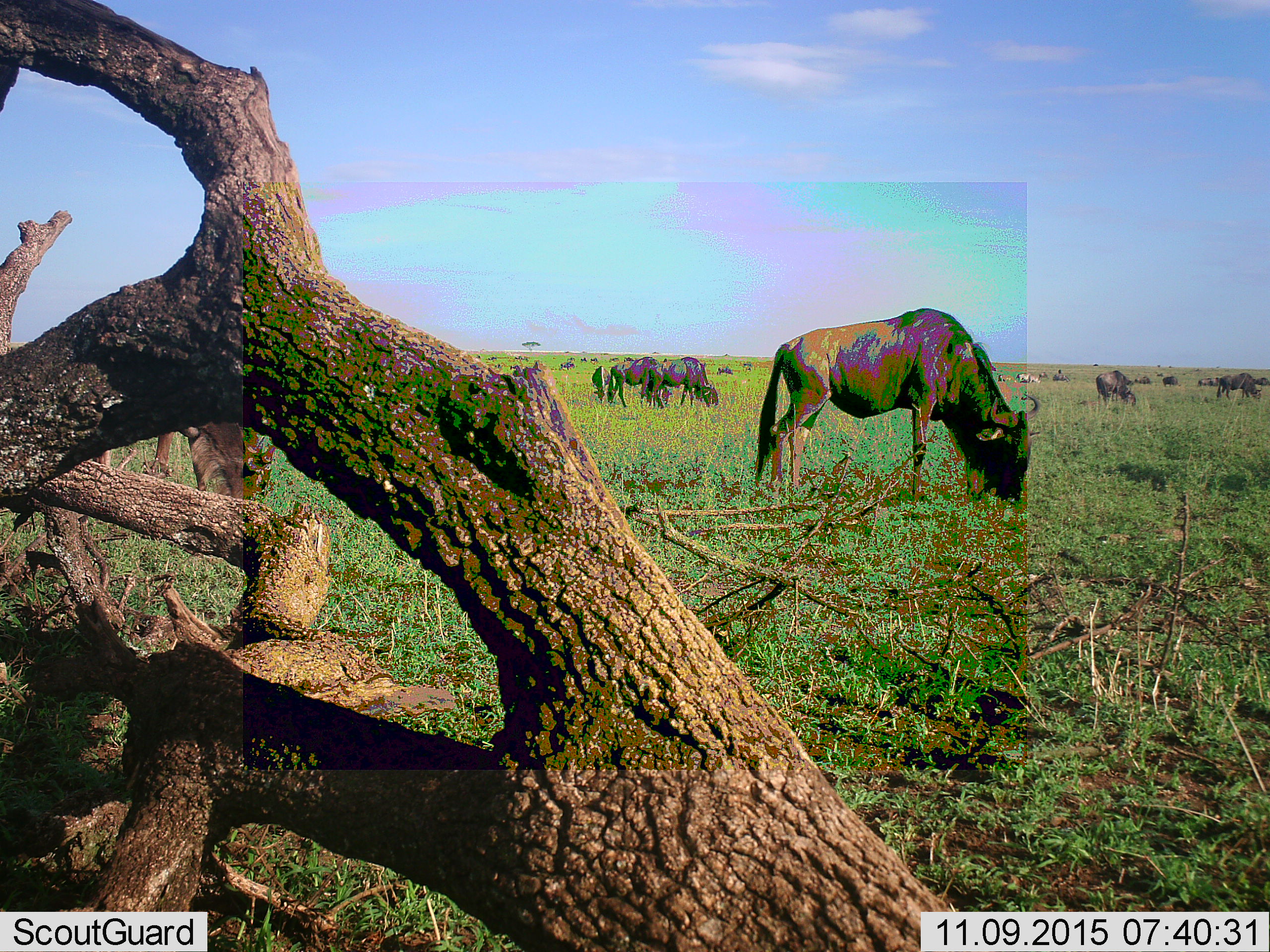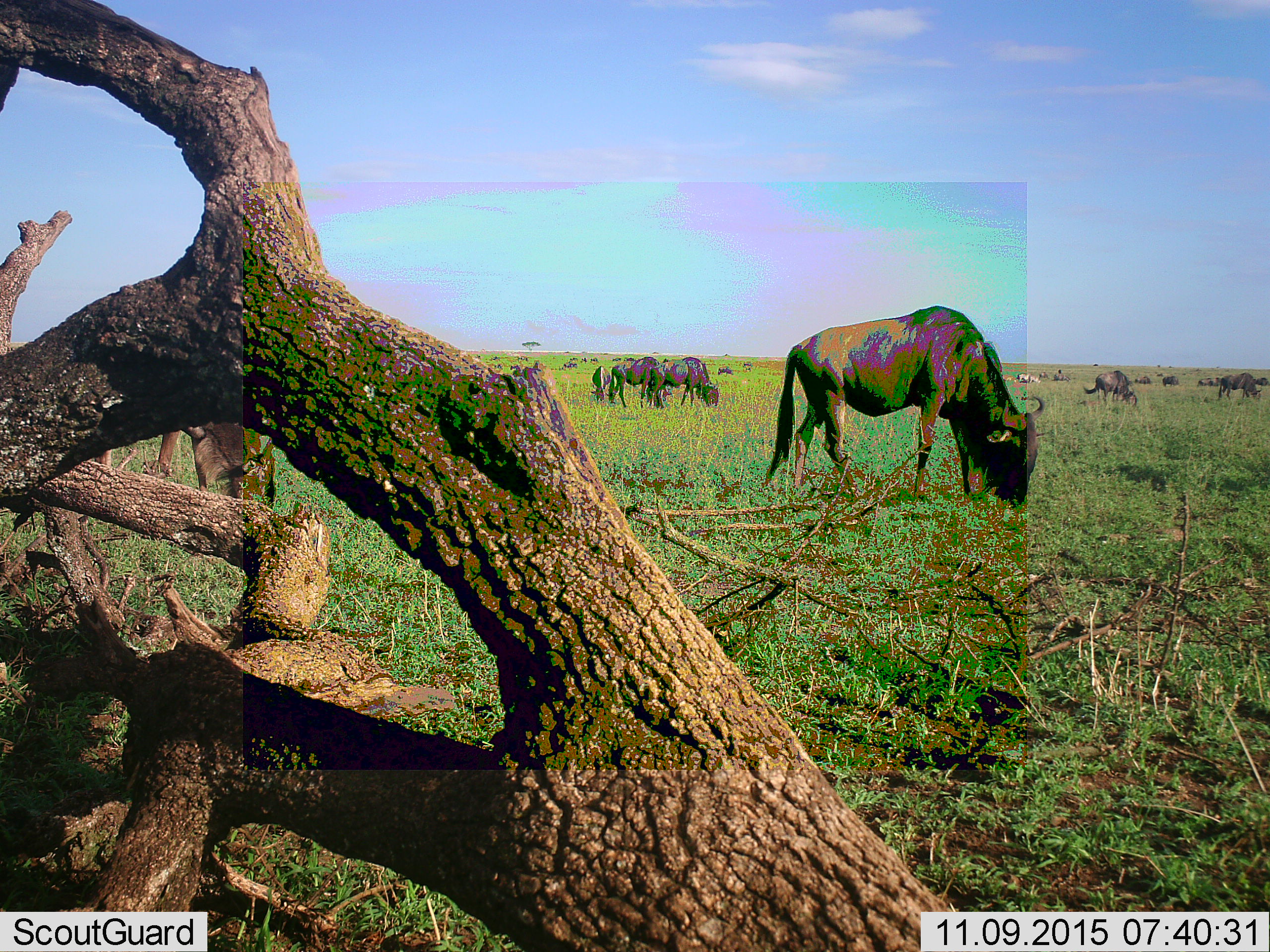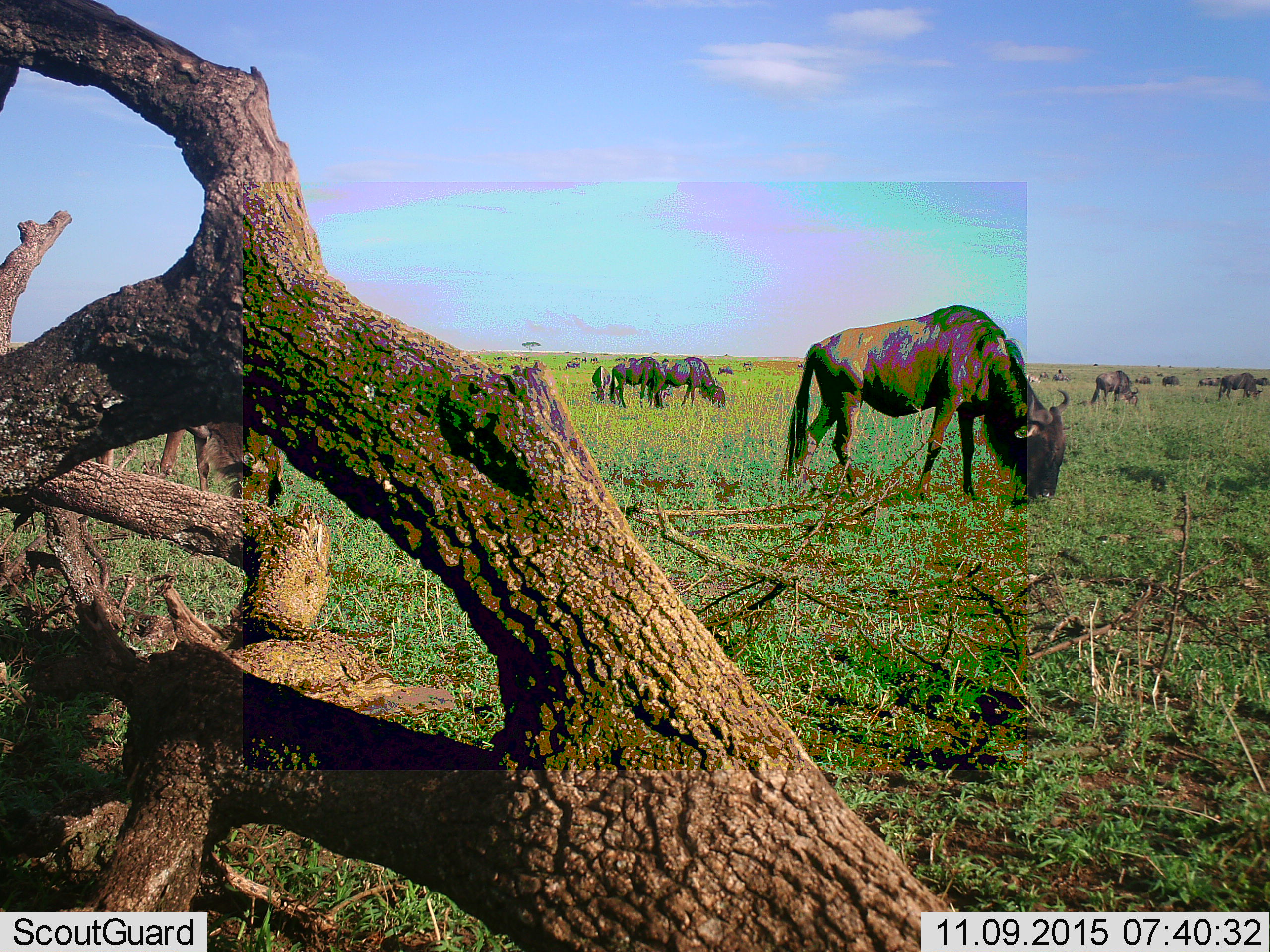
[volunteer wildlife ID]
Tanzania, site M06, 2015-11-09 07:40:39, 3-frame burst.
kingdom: Animalia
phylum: Chordata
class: Mammalia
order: Artiodactyla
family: Bovidae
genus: Connochaetes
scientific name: Connochaetes taurinus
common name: blue wildebeest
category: wildebeest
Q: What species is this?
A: Wildebeest (blue wildebeest) (Connochaetes taurinus).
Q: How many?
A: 11-50.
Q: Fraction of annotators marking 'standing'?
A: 43%.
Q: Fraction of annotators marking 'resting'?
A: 14%.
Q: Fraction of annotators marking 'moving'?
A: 43%.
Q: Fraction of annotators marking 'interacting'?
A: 14%.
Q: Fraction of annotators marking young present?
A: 29%.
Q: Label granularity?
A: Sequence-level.